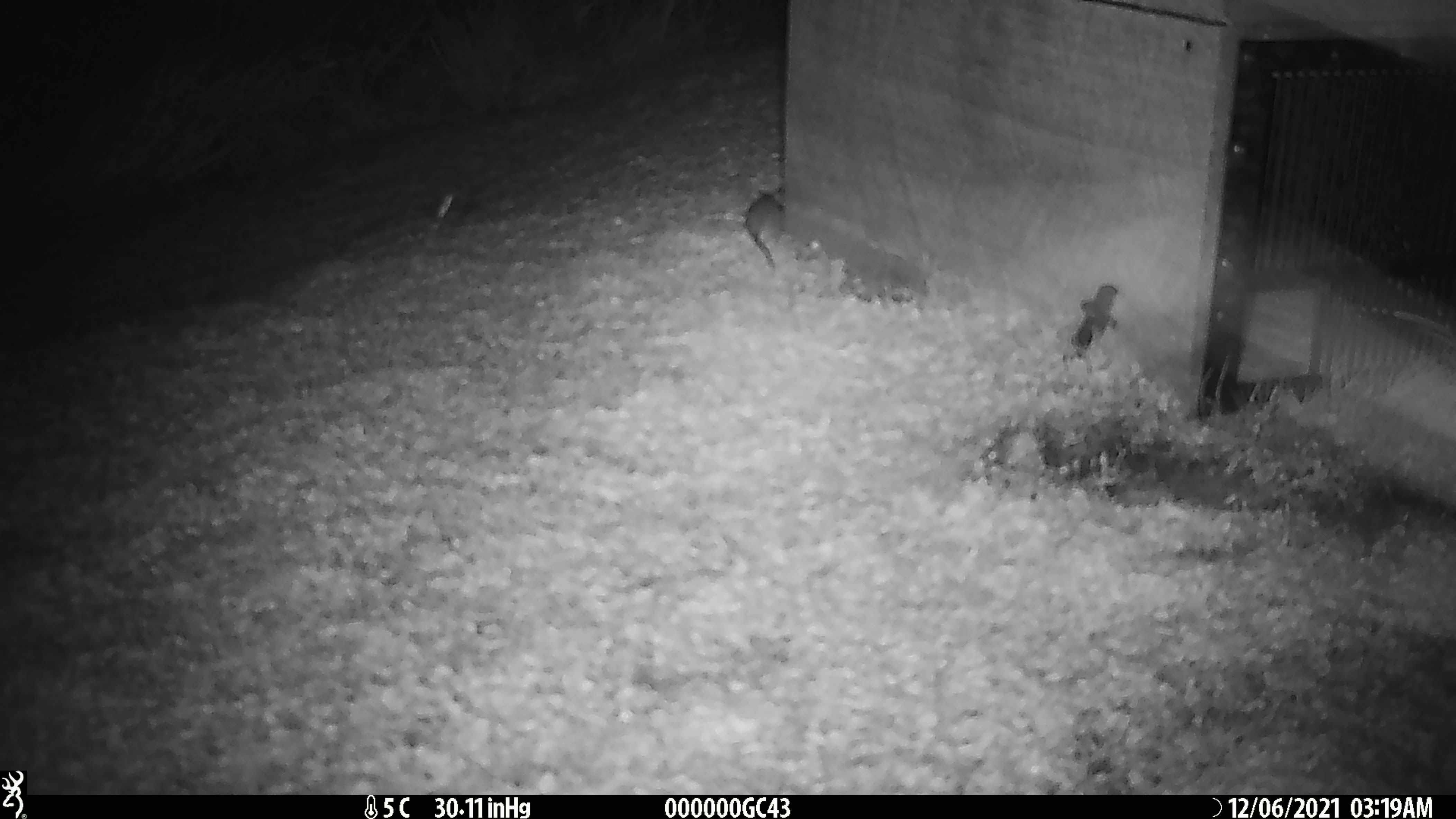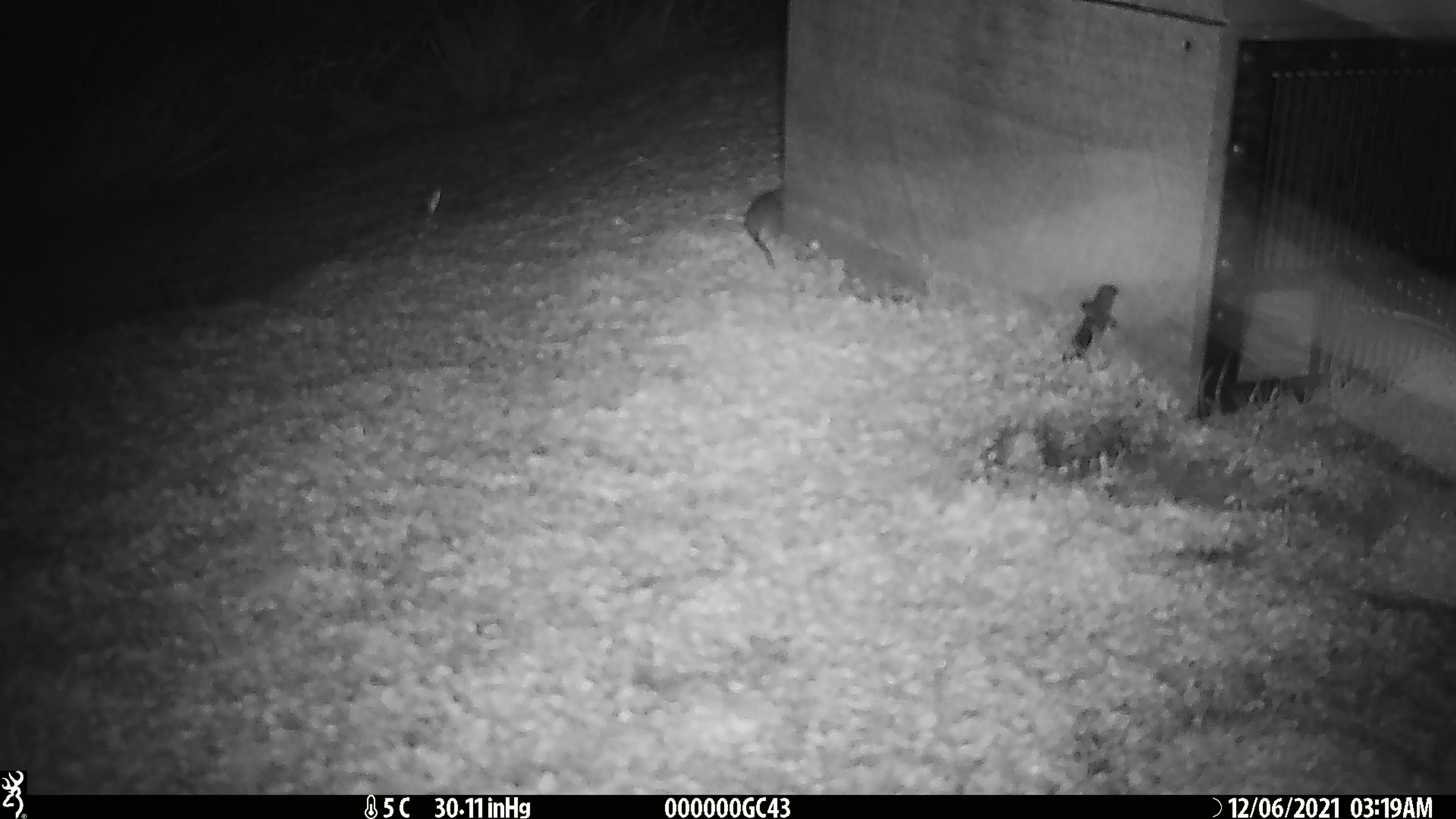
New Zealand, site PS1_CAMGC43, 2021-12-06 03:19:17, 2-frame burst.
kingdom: Animalia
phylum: Chordata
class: Mammalia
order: Rodentia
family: Muridae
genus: Mus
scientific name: Mus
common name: mouse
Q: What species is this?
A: Mouse (Mus).